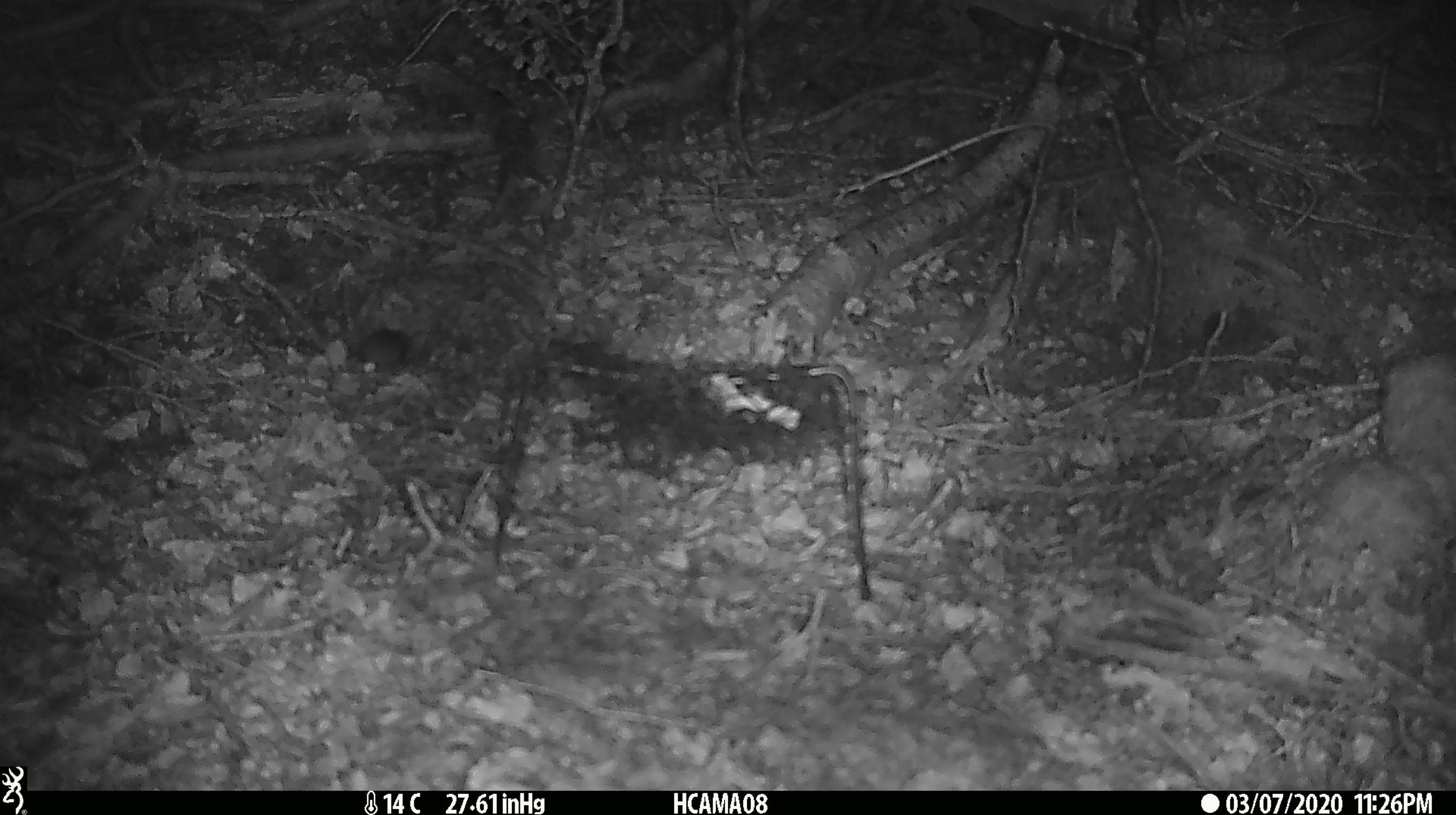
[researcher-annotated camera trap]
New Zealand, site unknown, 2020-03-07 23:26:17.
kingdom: Animalia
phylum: Chordata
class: Mammalia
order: Rodentia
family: Muridae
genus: Mus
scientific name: Mus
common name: mouse